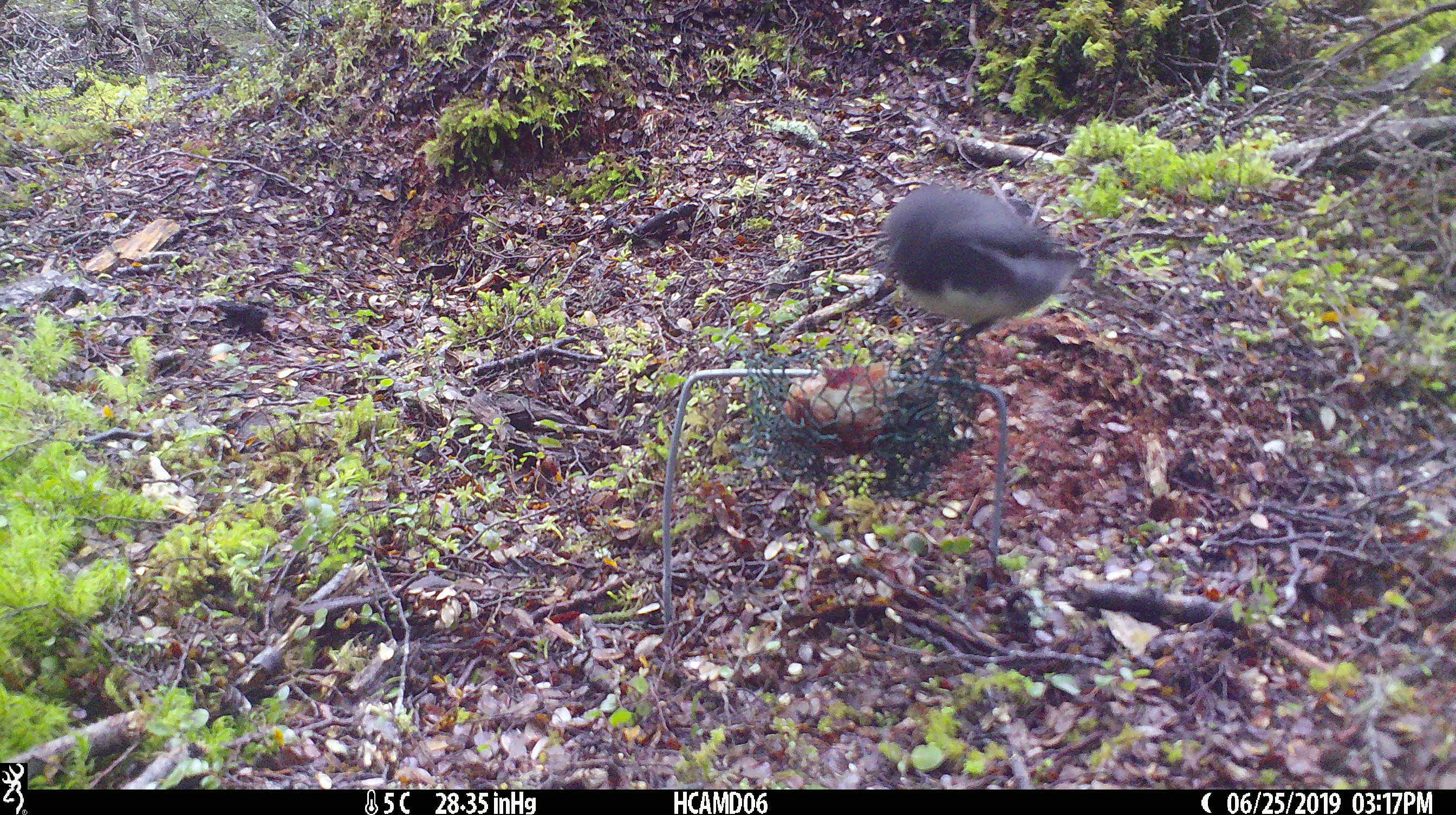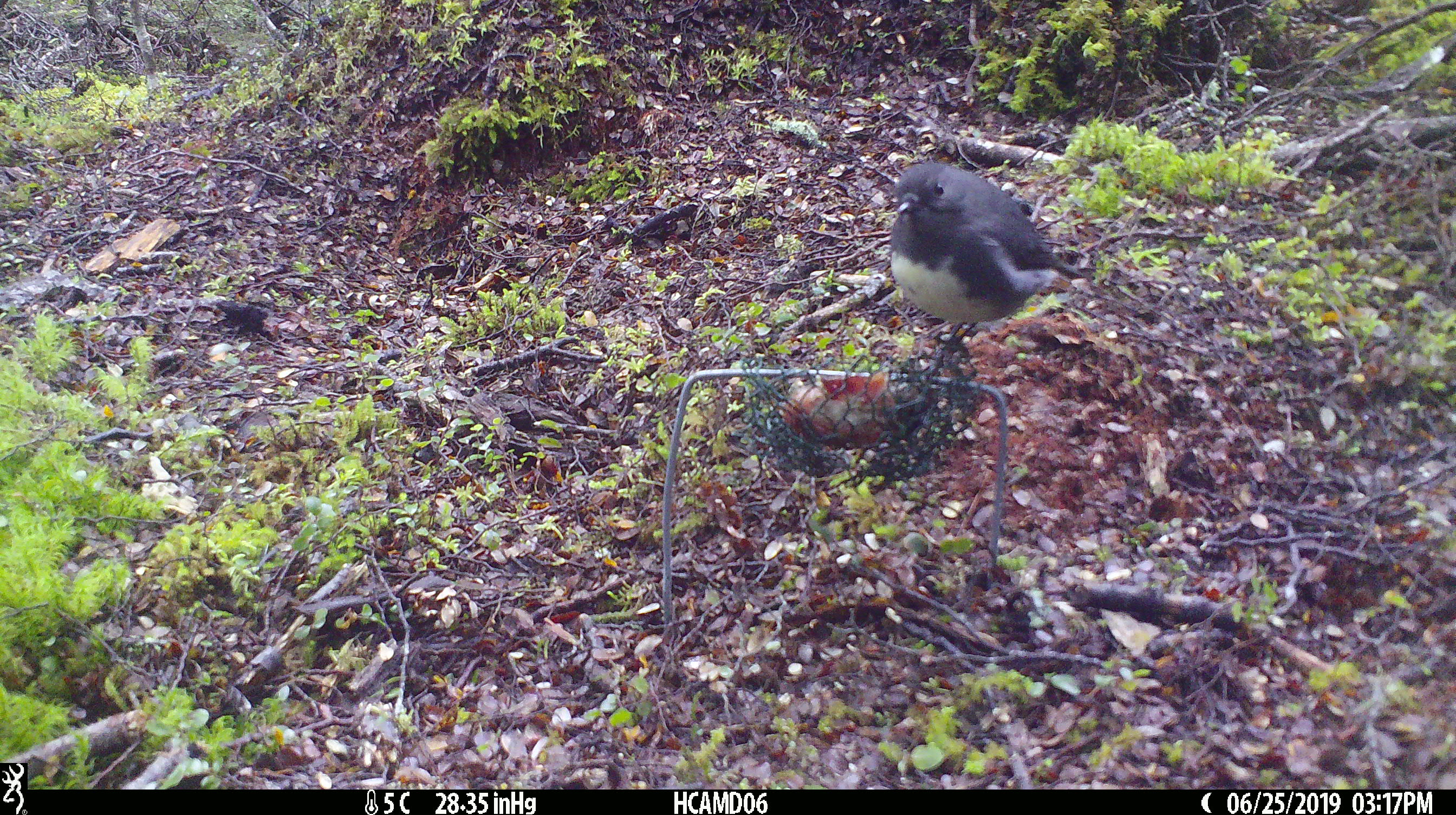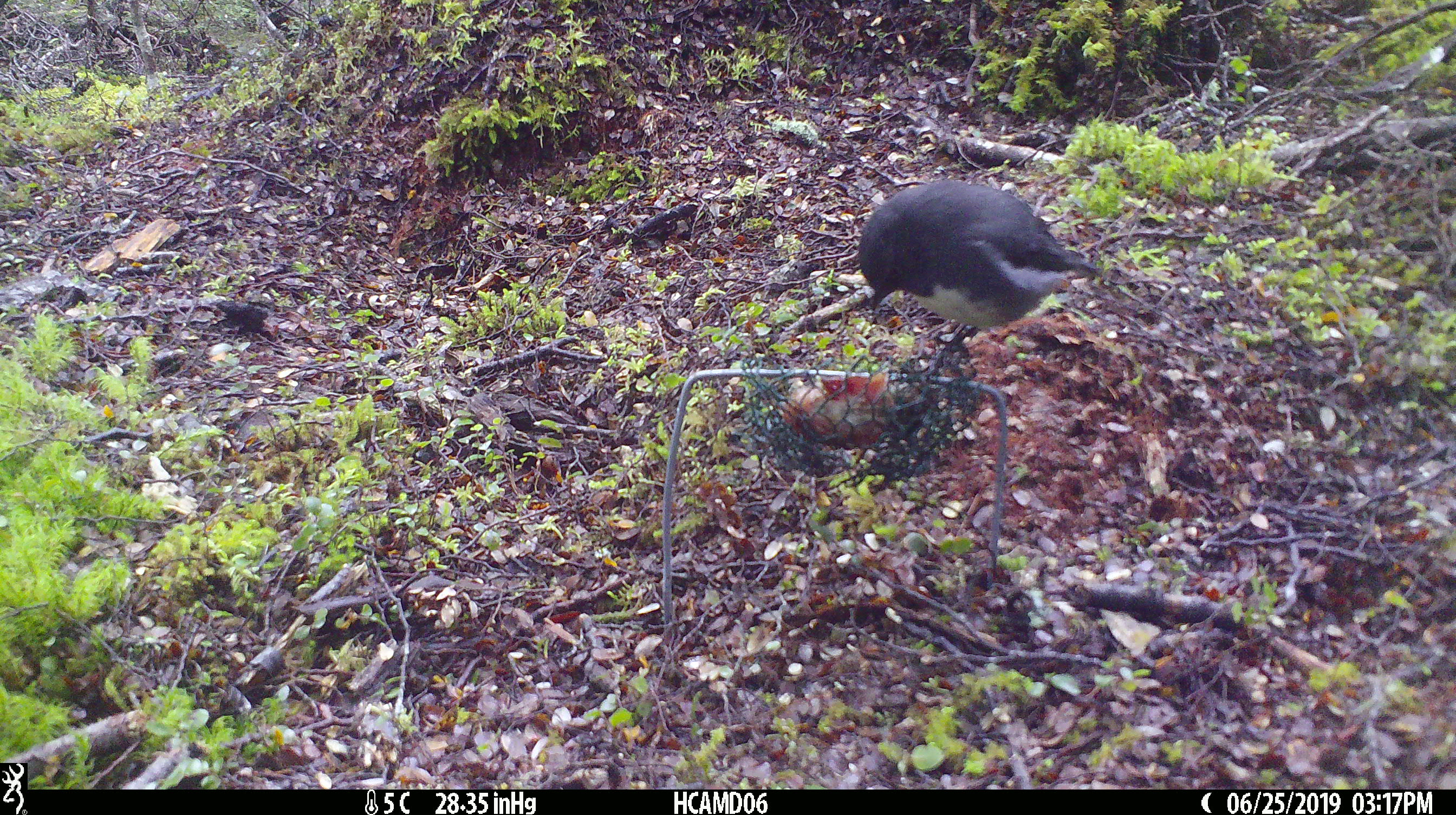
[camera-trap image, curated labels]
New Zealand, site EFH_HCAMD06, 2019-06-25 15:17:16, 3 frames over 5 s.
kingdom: Animalia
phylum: Chordata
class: Aves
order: Passeriformes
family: Petroicidae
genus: Petroica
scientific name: Petroica australis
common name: new zealand robin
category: robin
Robin (new zealand robin) (Petroica australis).